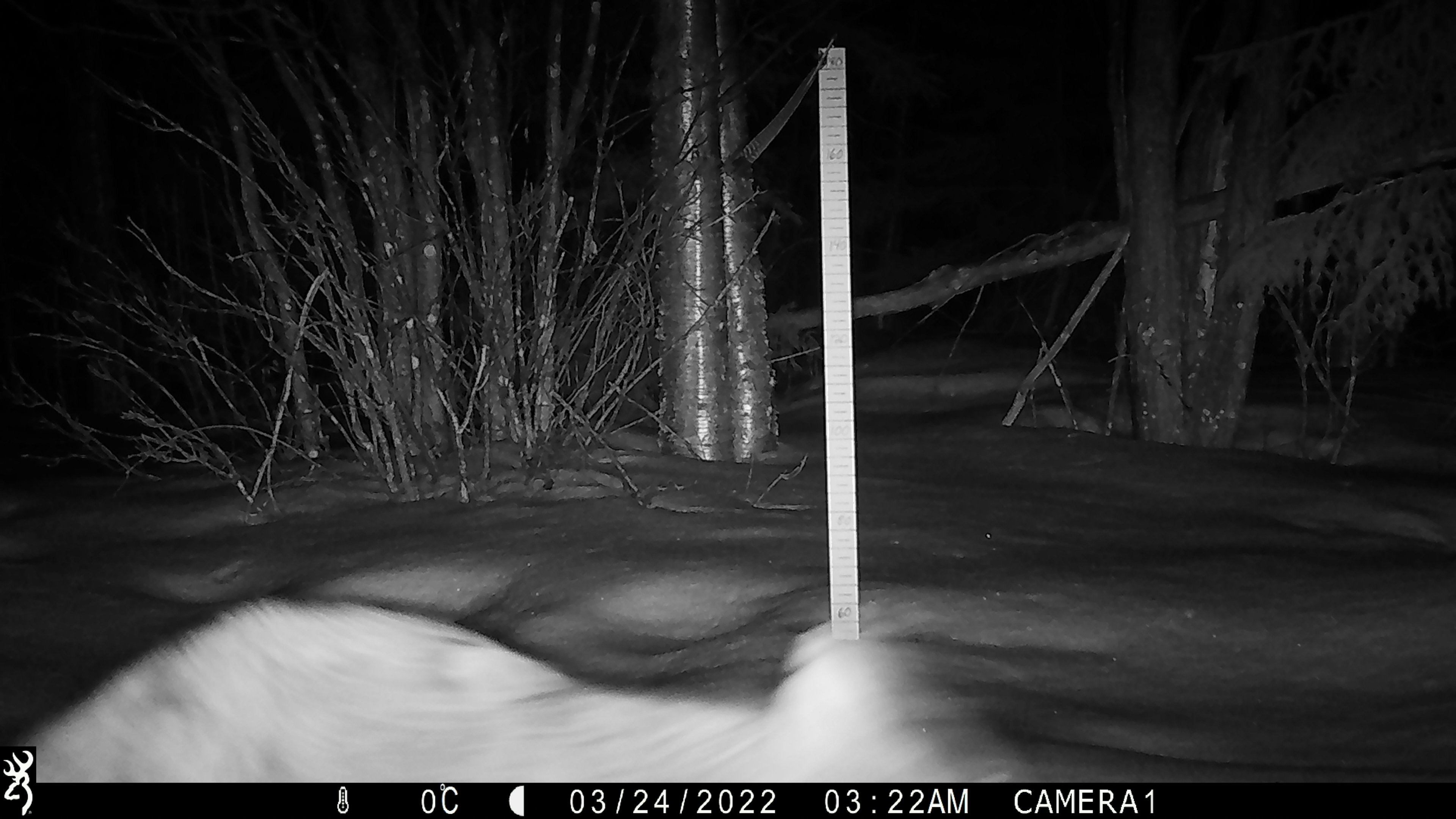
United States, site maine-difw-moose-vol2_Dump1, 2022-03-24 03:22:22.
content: unidentified animal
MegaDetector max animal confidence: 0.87